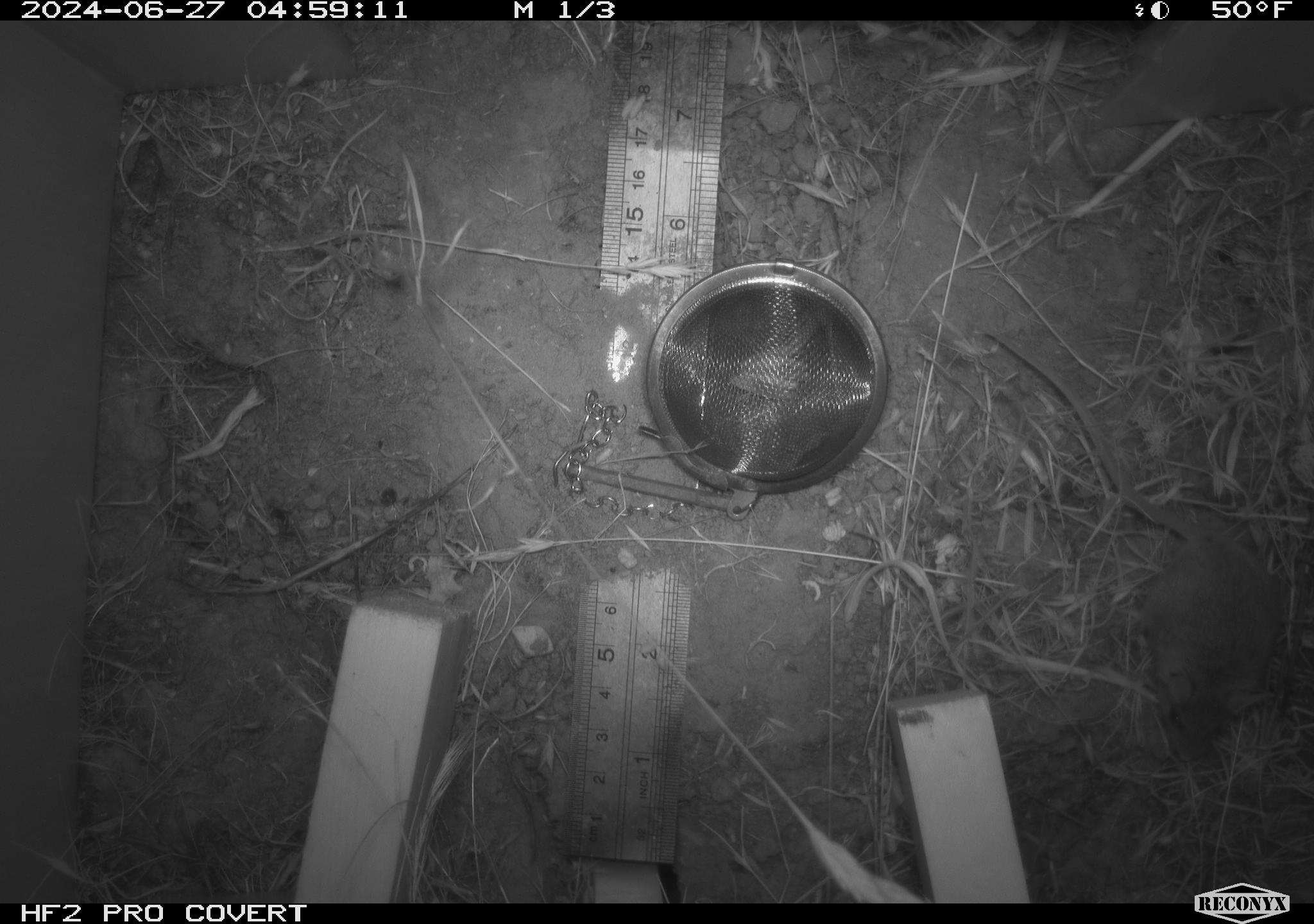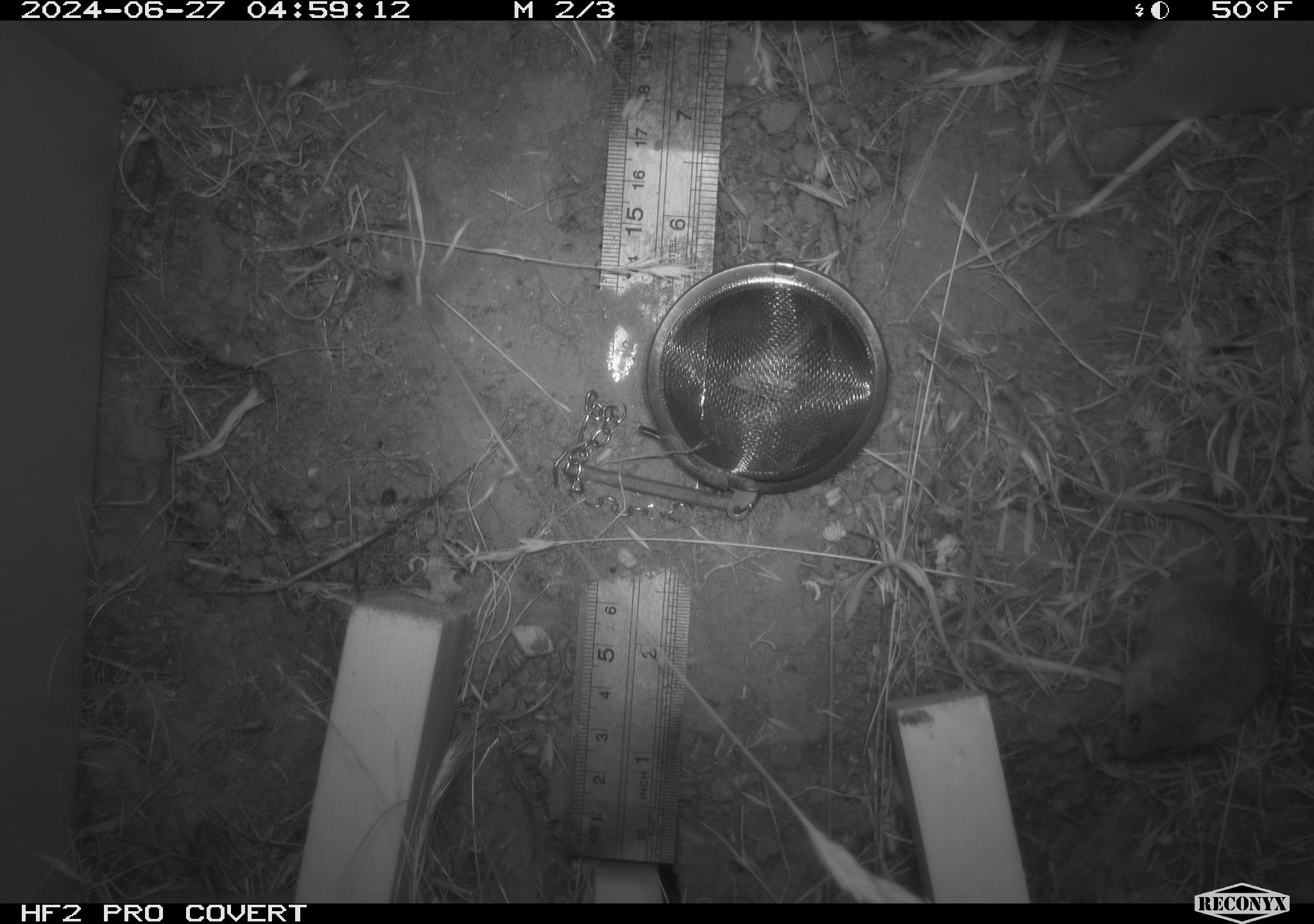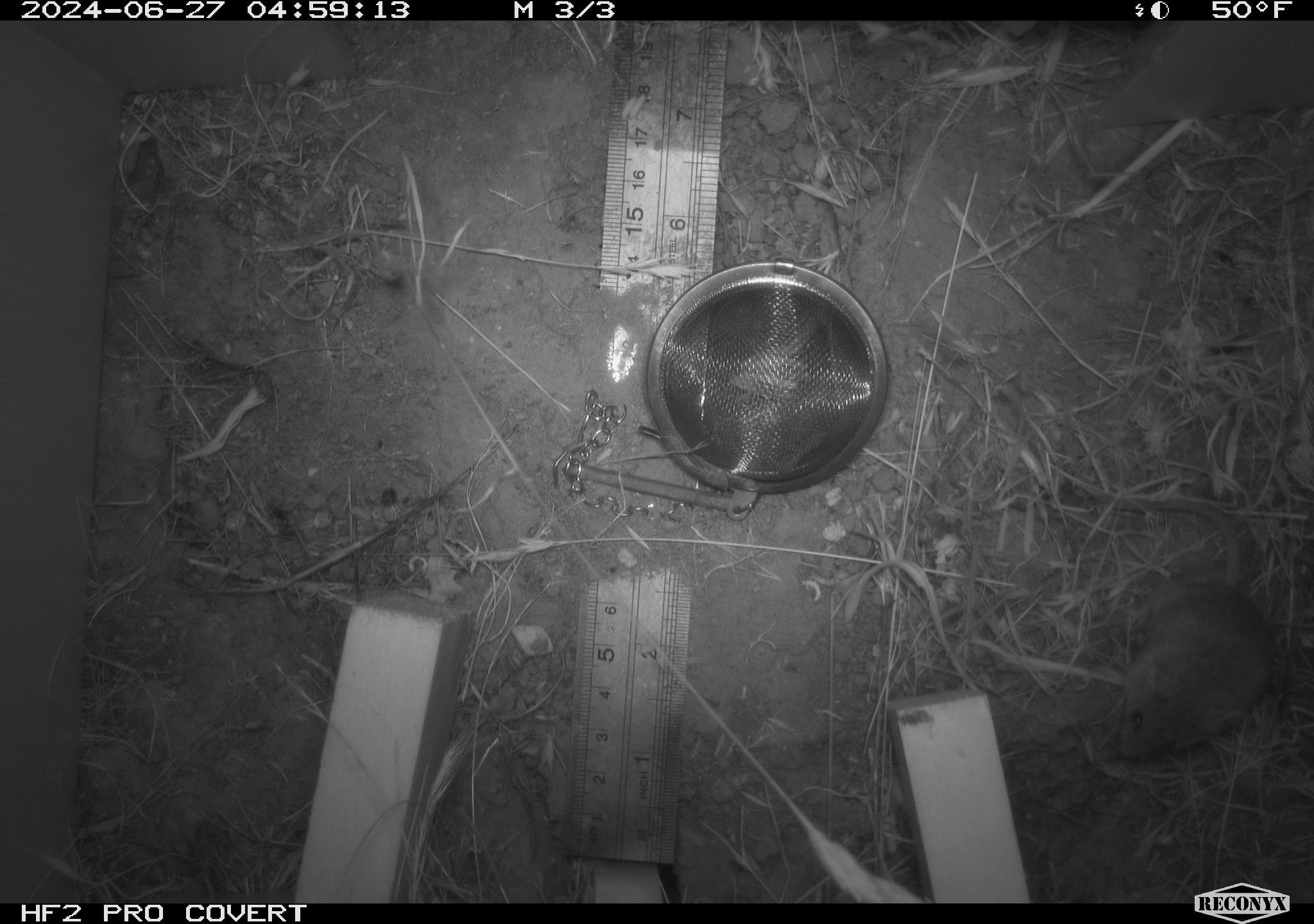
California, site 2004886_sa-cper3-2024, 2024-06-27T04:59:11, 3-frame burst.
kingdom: Animalia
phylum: Chordata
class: Mammalia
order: Rodentia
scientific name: Rodentia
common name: rodent